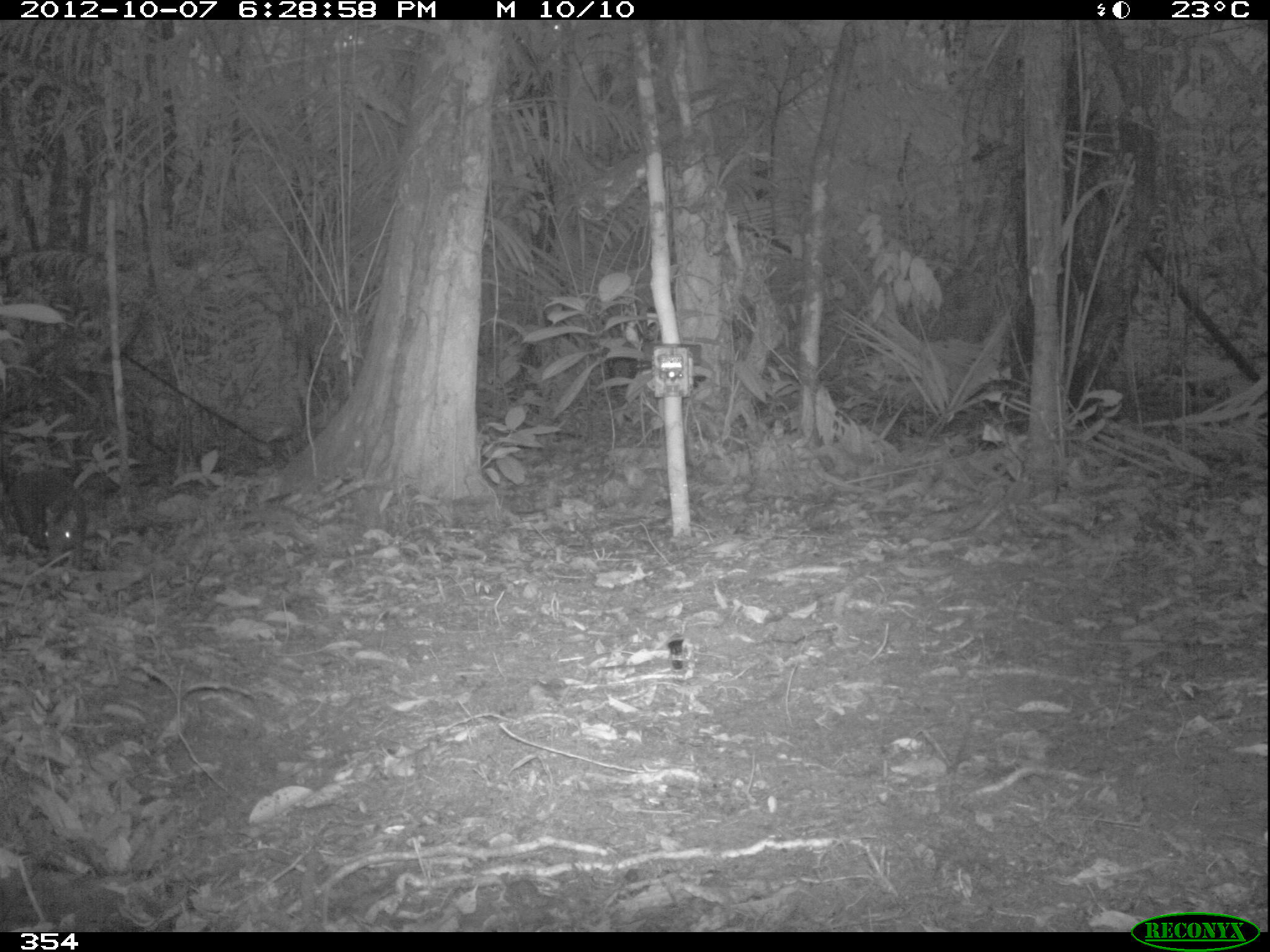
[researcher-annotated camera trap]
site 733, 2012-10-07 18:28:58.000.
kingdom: Animalia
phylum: Chordata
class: Mammalia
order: Rodentia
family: Dasyproctidae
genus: Dasyprocta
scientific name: Dasyprocta punctata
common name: central american agouti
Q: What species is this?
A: Dasyprocta punctata (central american agouti).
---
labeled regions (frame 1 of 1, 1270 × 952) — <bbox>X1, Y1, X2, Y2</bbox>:
dasyprocta punctata: <bbox>4, 466, 89, 574</bbox>